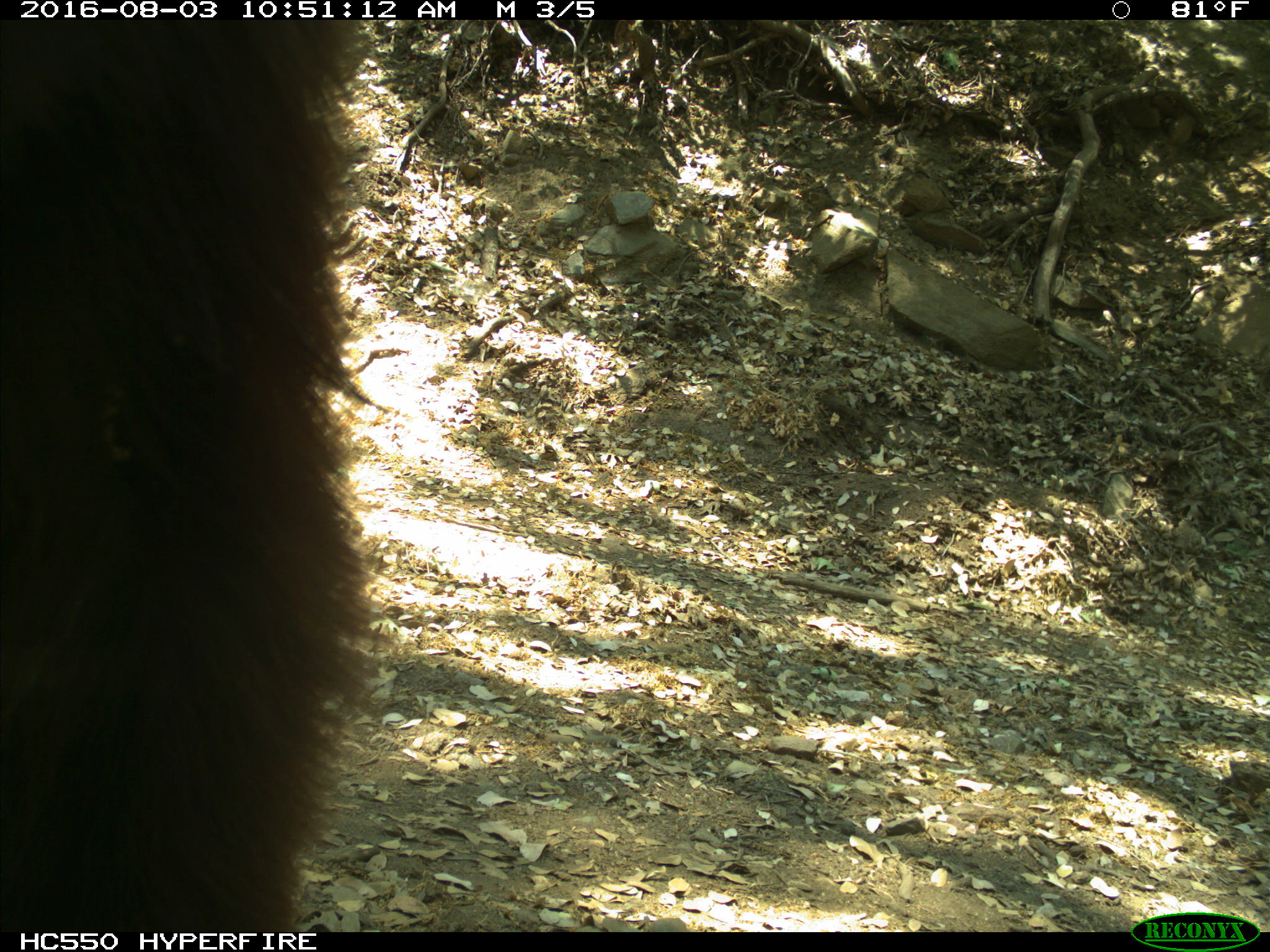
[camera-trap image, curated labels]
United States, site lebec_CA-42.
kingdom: Animalia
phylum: Chordata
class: Mammalia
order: Carnivora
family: Ursidae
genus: Ursus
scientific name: Ursus americanus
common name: american black bear